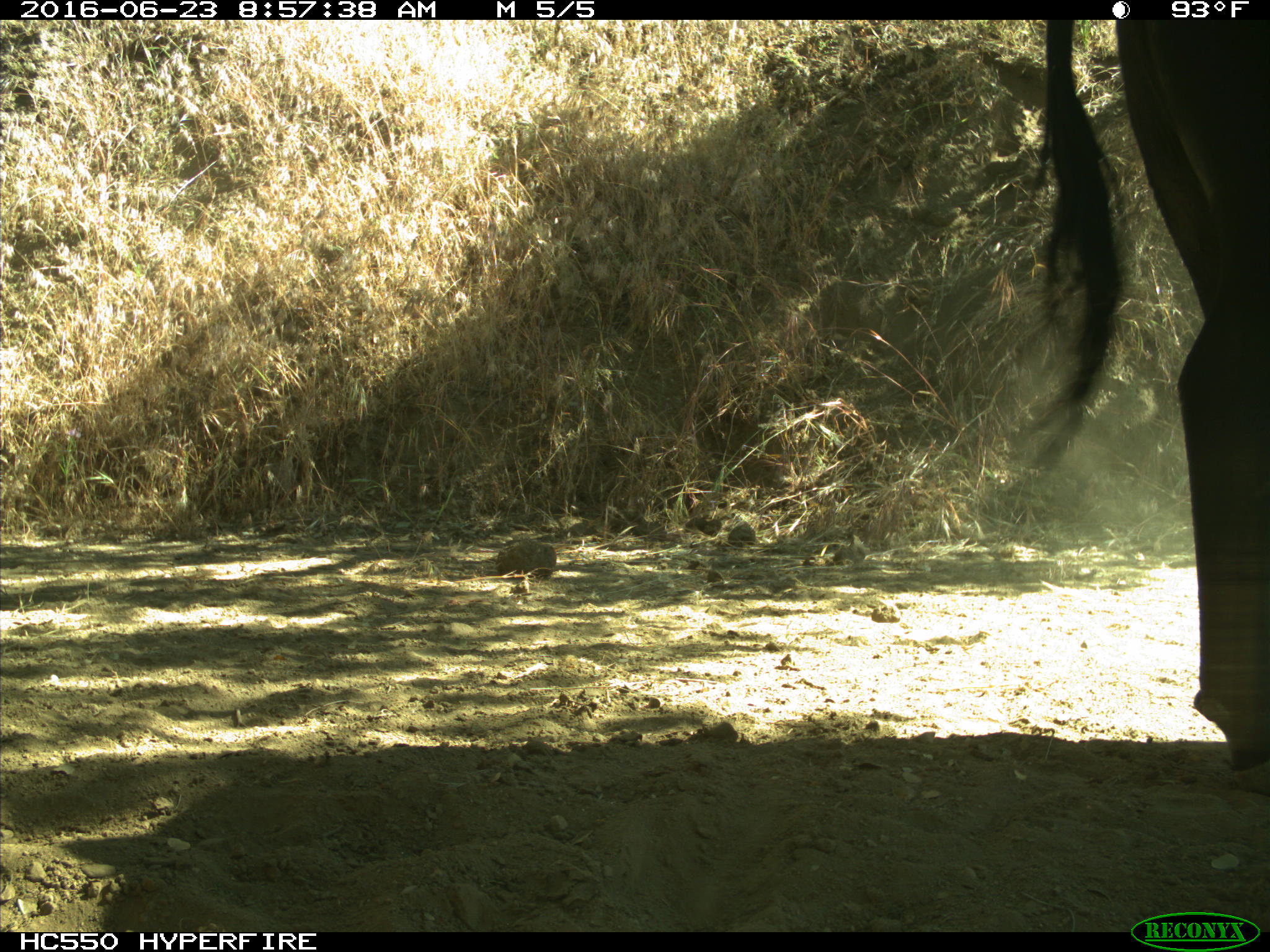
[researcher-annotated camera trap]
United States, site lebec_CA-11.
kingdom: Animalia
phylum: Chordata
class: Mammalia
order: Artiodactyla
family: Bovidae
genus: Bos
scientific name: Bos taurus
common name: domestic cow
Bos taurus (domestic cow).